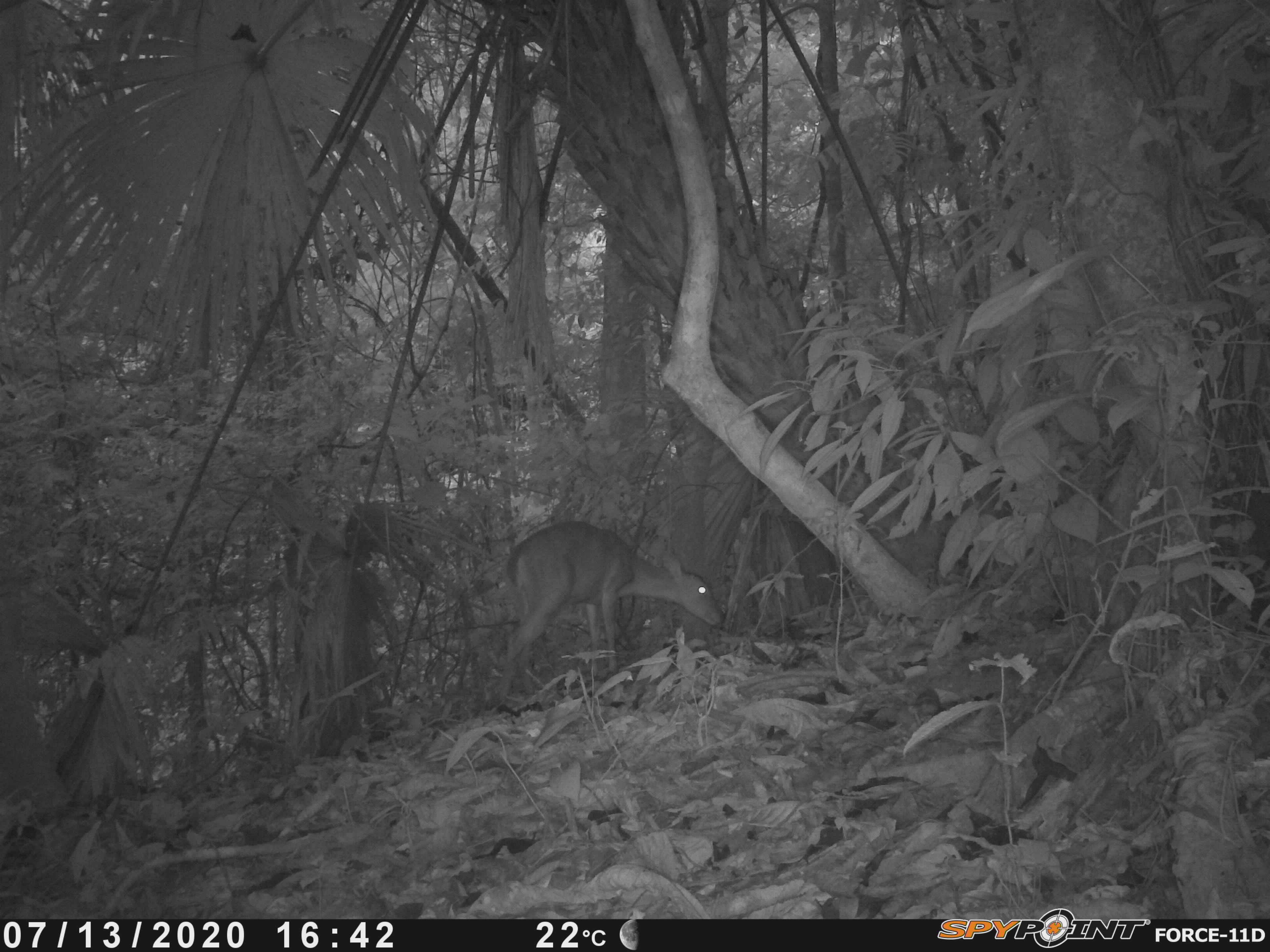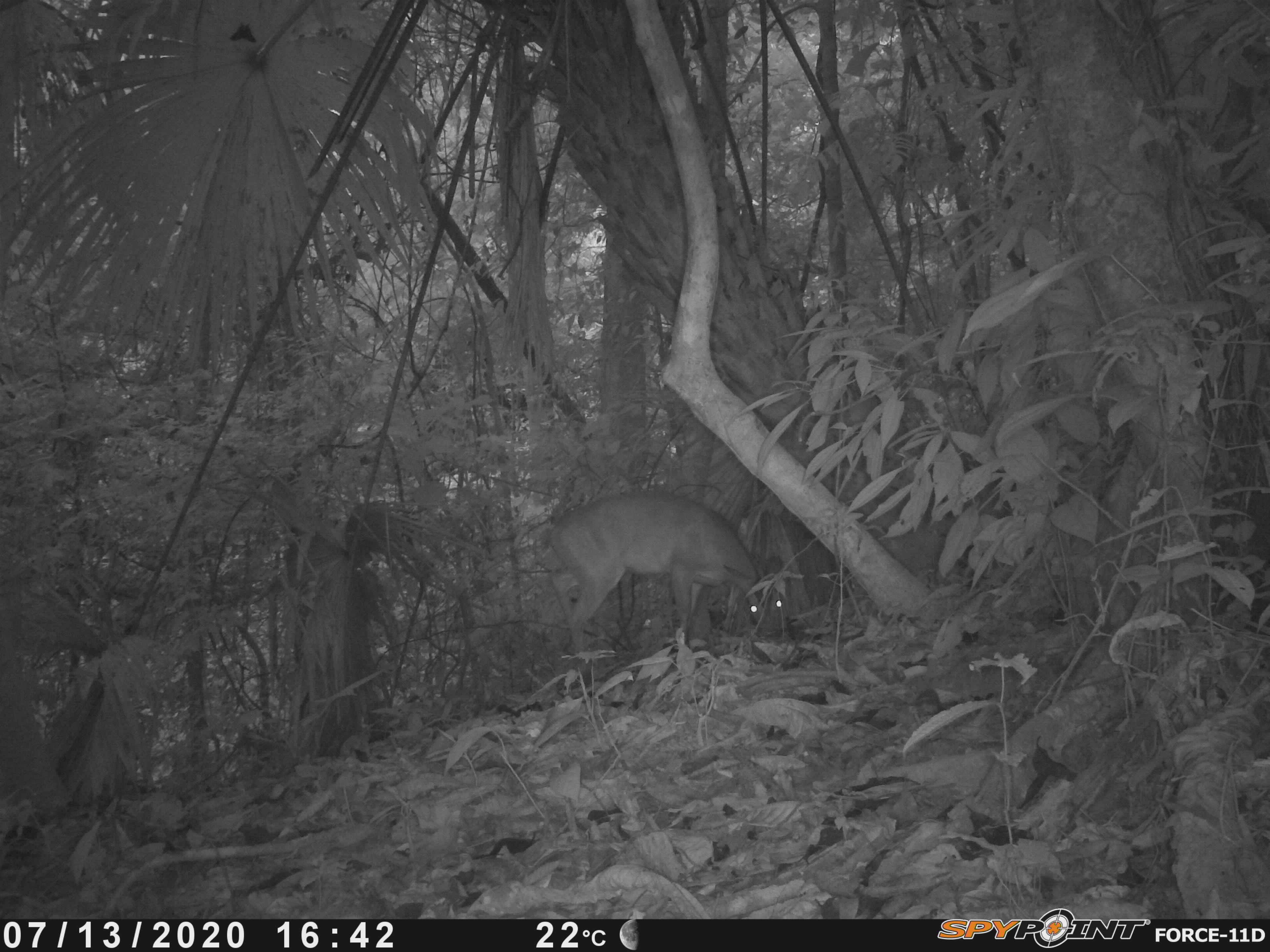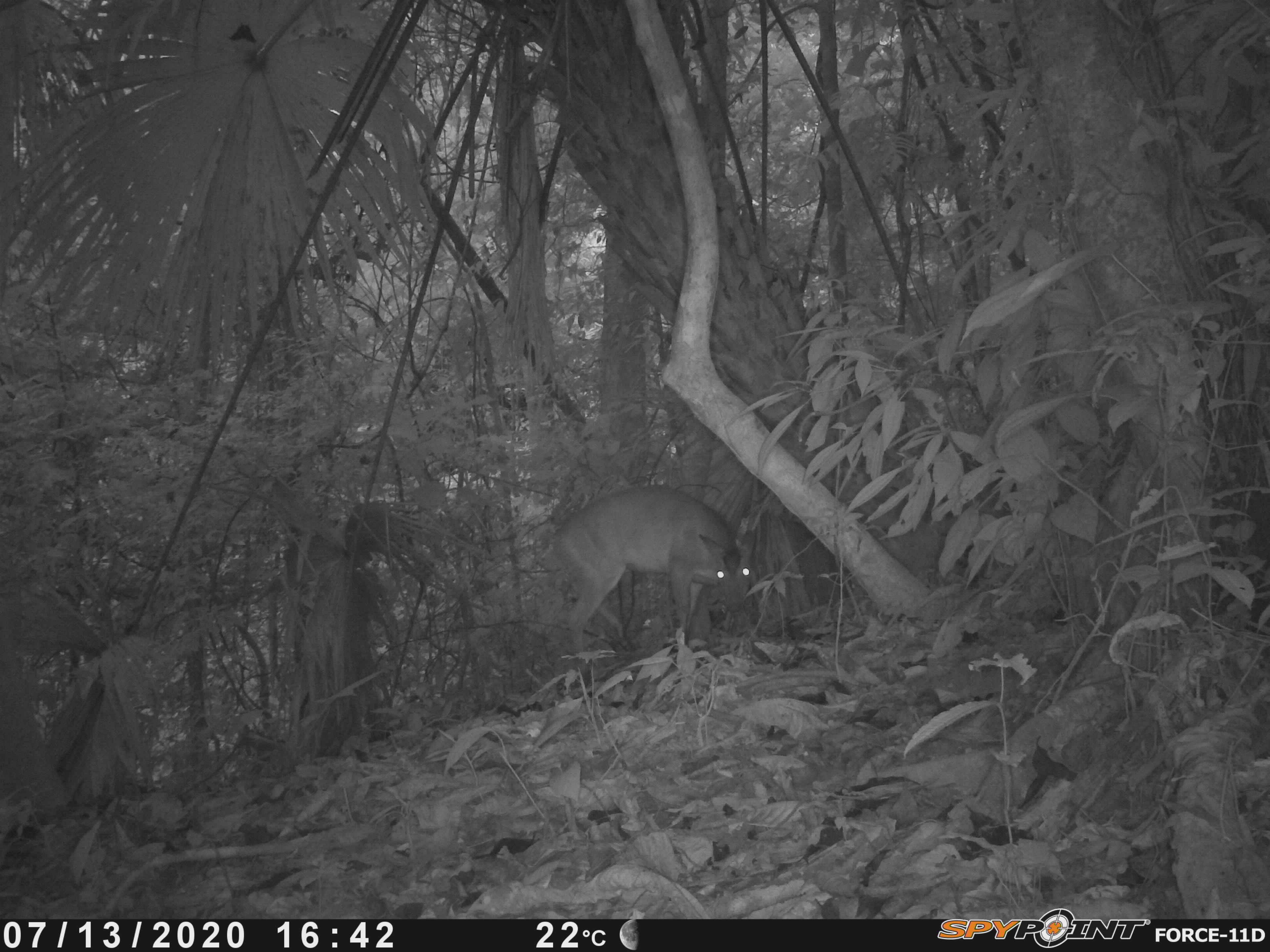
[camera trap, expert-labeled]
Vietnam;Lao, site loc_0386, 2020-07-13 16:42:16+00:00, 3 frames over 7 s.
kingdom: Animalia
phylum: Chordata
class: Mammalia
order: Artiodactyla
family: Cervidae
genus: Muntiacus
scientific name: Muntiacus vuquangensis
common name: large-antlered muntjac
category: large antlered muntjac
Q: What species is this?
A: Large antlered muntjac (large-antlered muntjac) (Muntiacus vuquangensis).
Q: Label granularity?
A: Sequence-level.